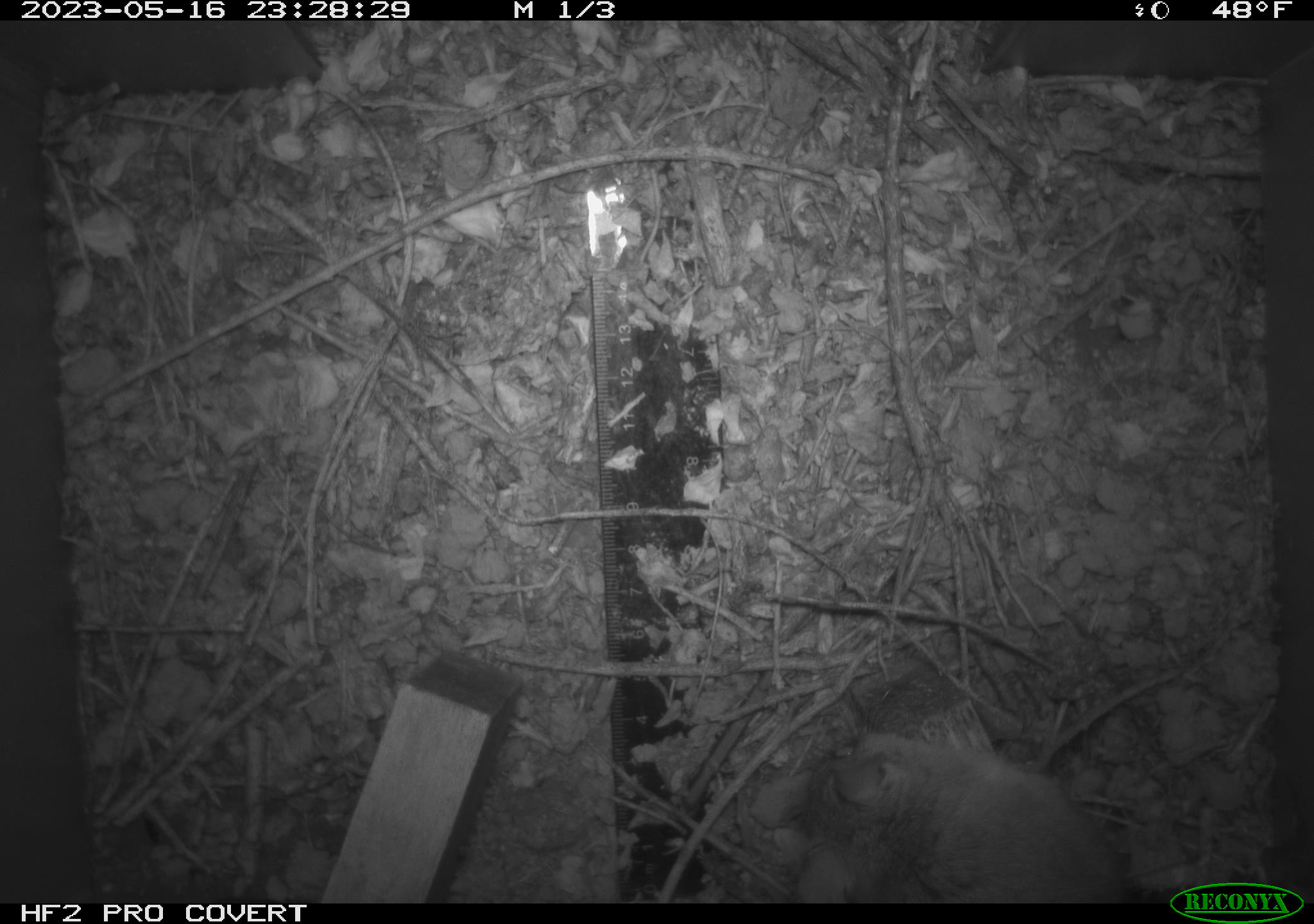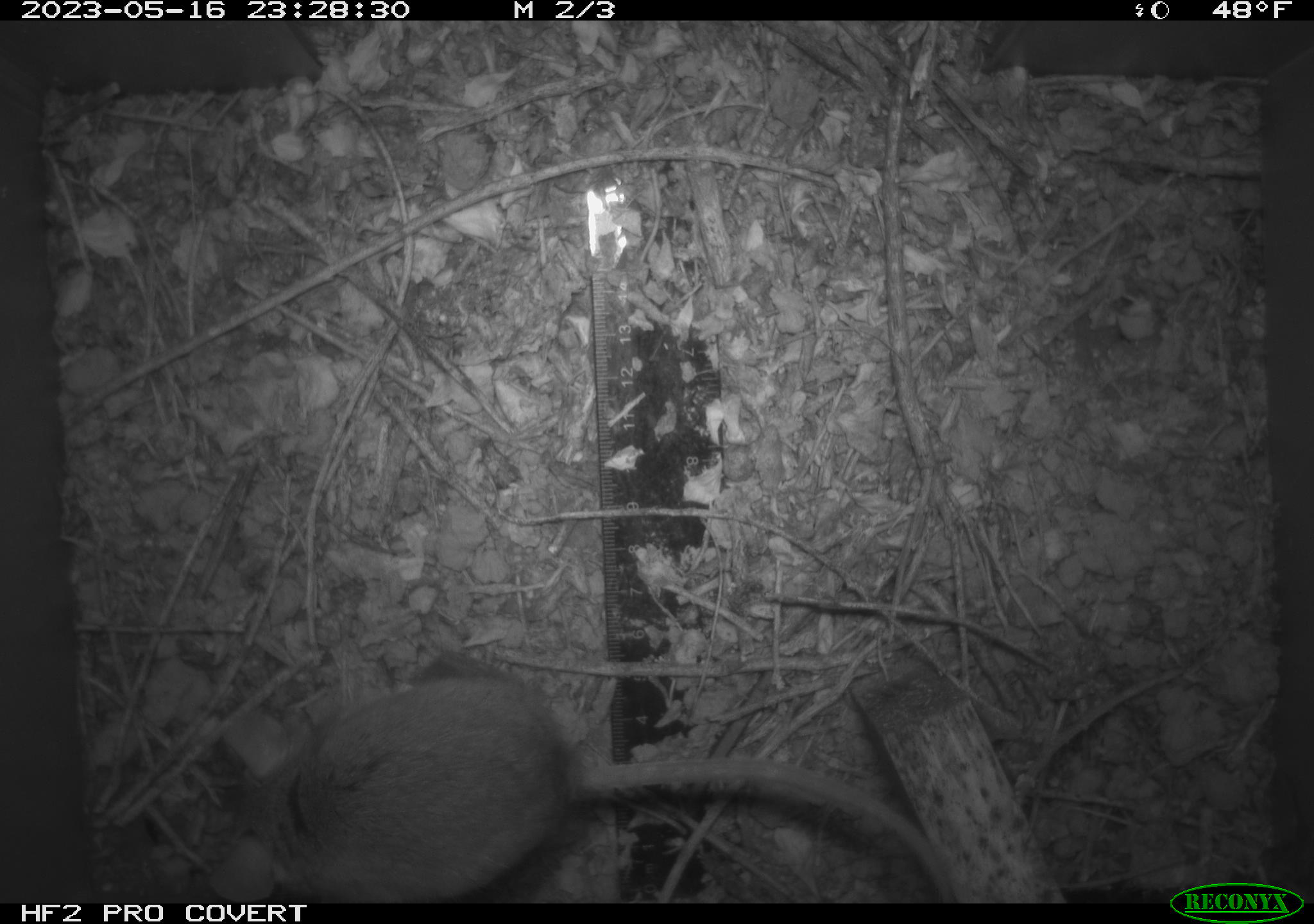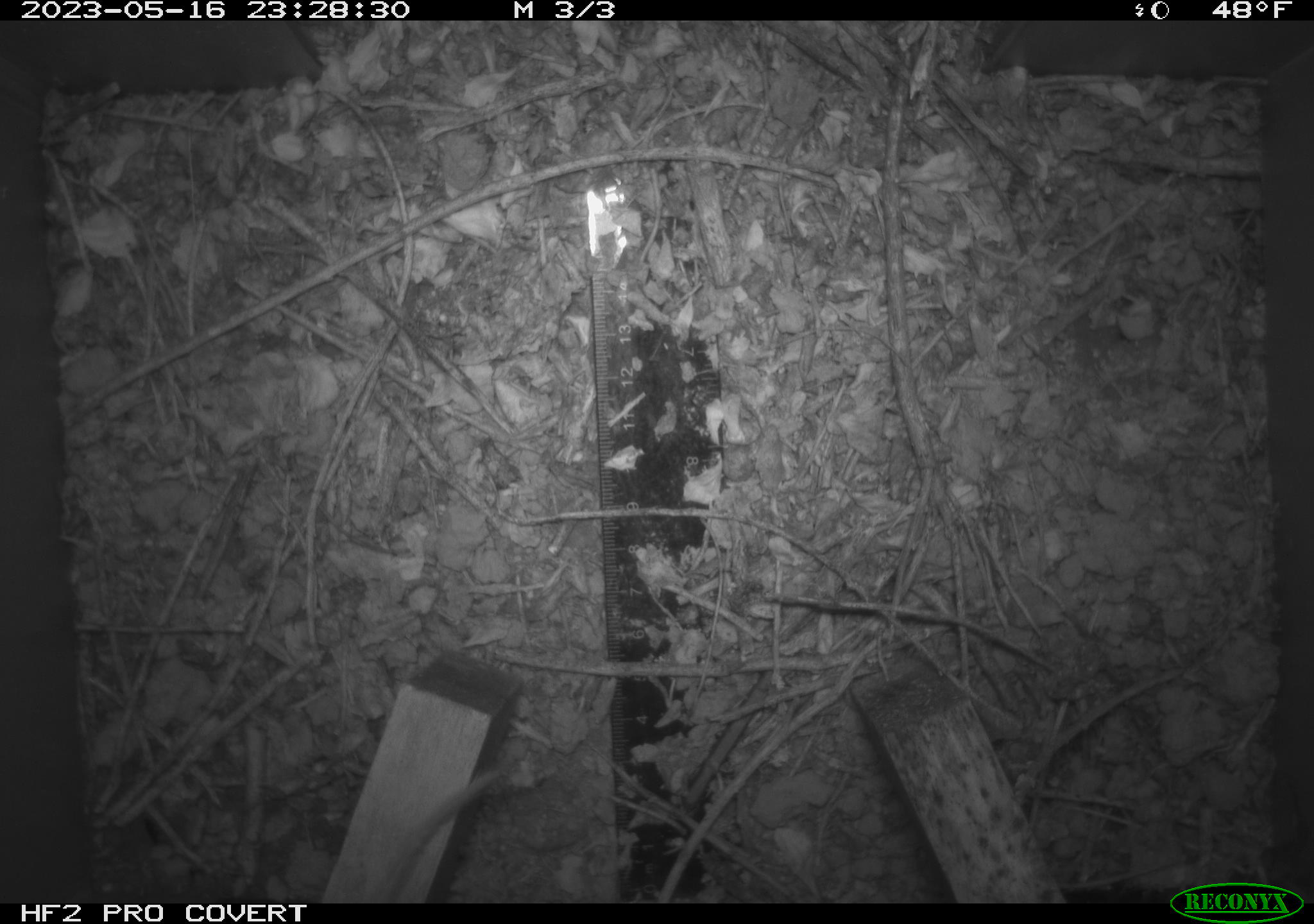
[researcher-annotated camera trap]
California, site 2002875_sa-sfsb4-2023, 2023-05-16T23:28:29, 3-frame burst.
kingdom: Animalia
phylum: Chordata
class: Mammalia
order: Rodentia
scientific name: Rodentia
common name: mouse species